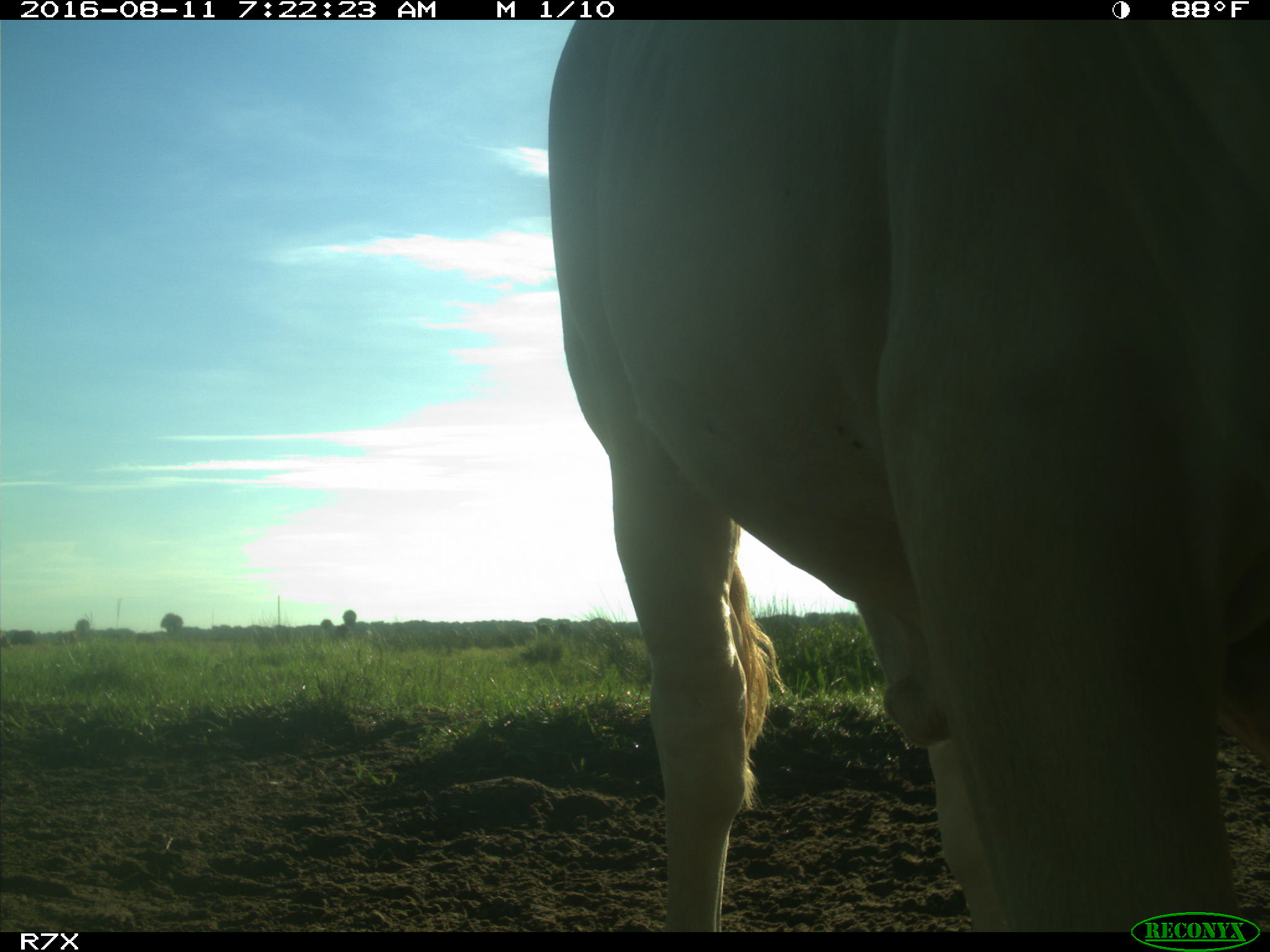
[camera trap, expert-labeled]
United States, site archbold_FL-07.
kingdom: Animalia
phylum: Chordata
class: Mammalia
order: Artiodactyla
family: Bovidae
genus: Bos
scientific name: Bos taurus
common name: domestic cow